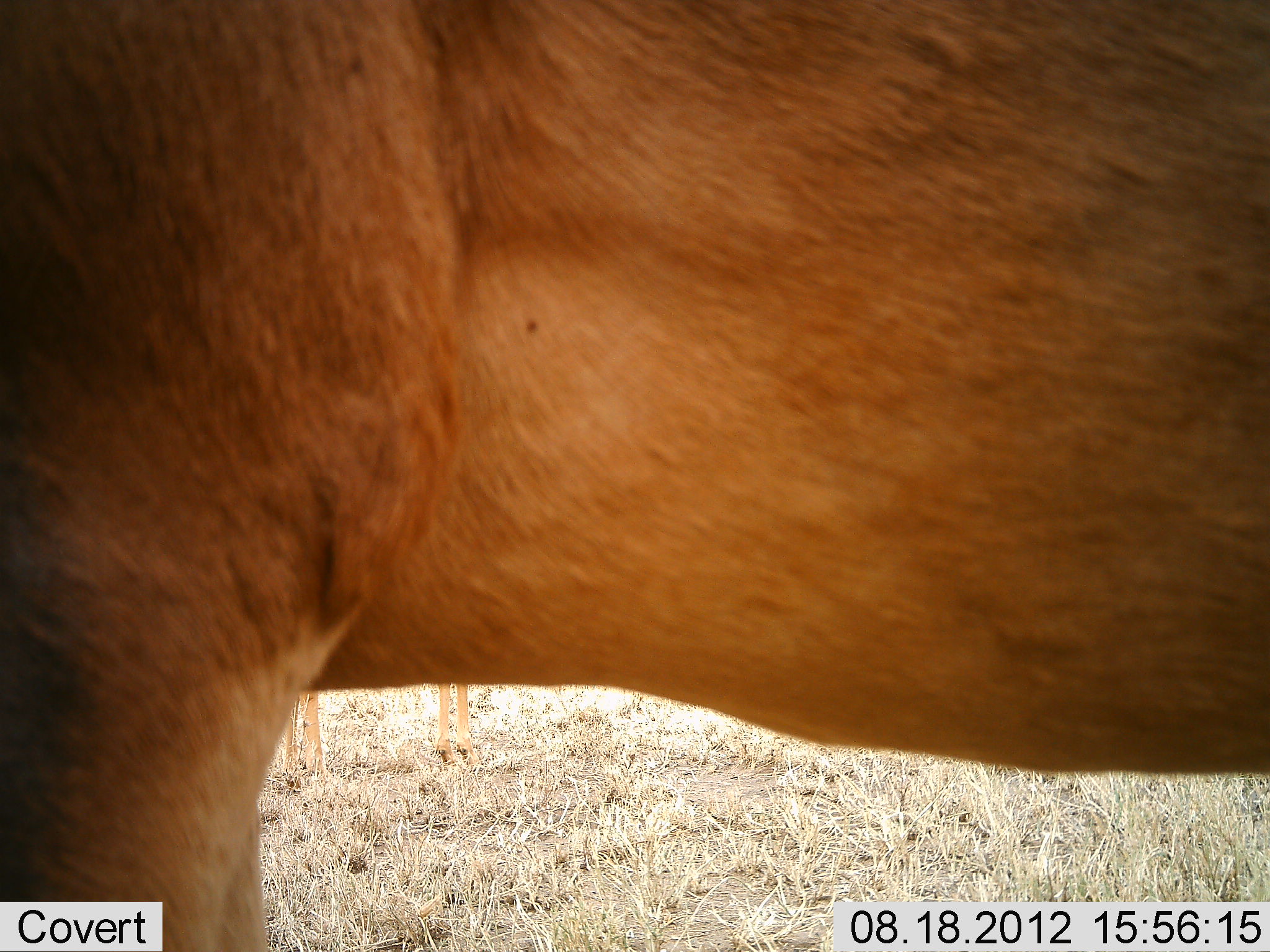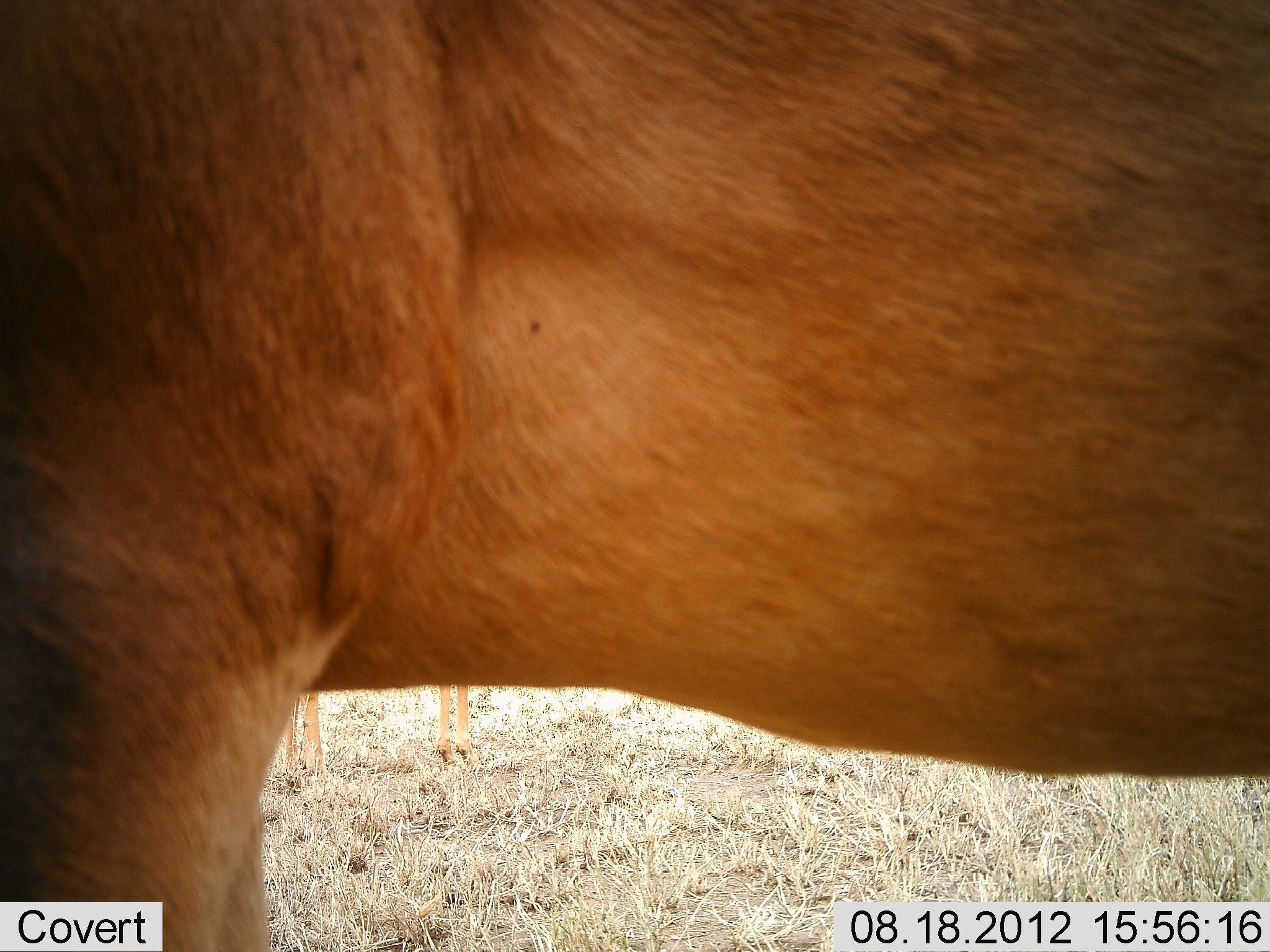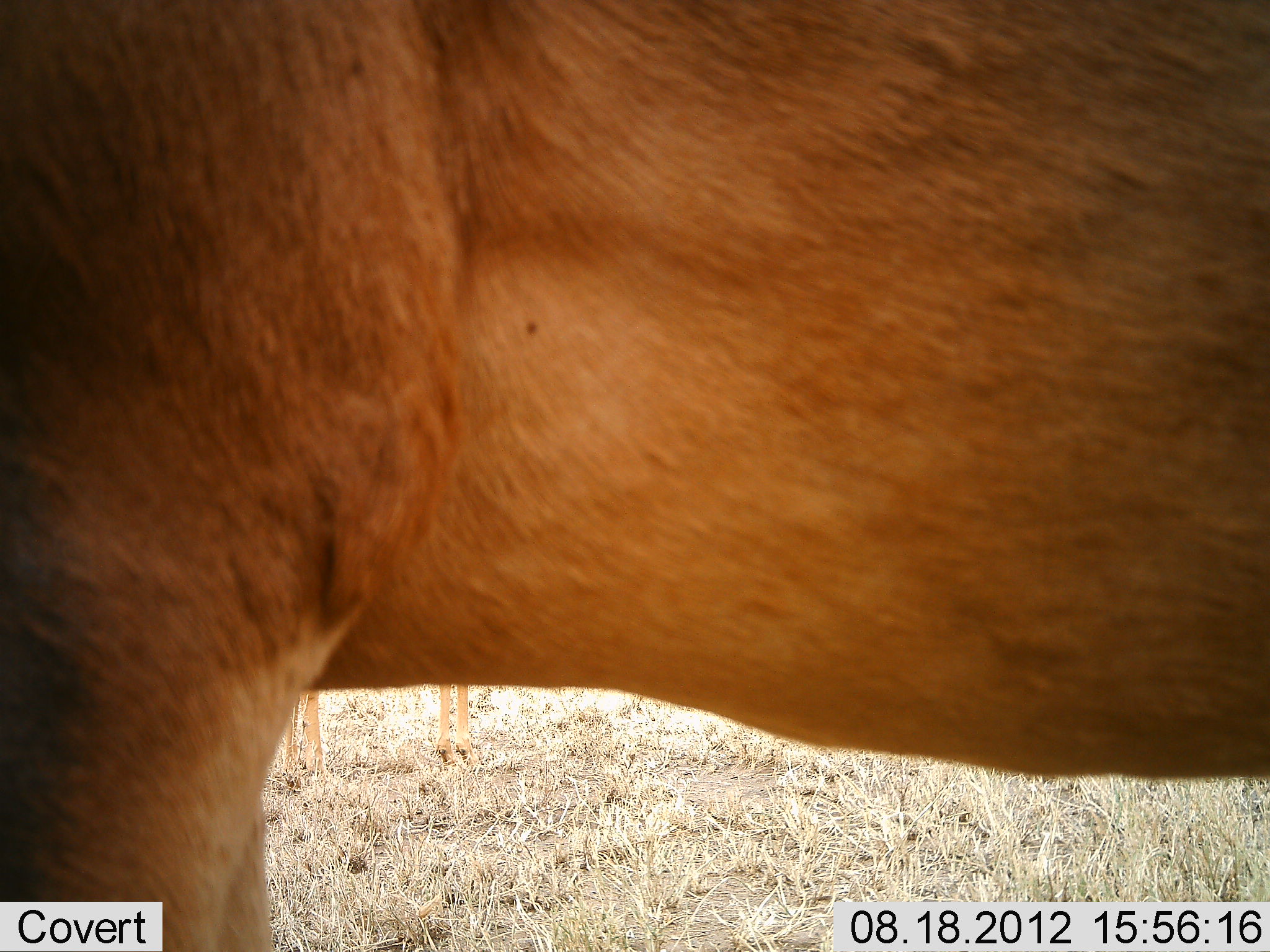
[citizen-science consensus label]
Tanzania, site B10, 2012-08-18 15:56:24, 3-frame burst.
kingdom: Animalia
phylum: Chordata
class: Mammalia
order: Artiodactyla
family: Bovidae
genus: Alcelaphus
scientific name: Alcelaphus buselaphus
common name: hartebeest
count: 1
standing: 100%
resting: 14%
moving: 0%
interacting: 0%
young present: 0%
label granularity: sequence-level